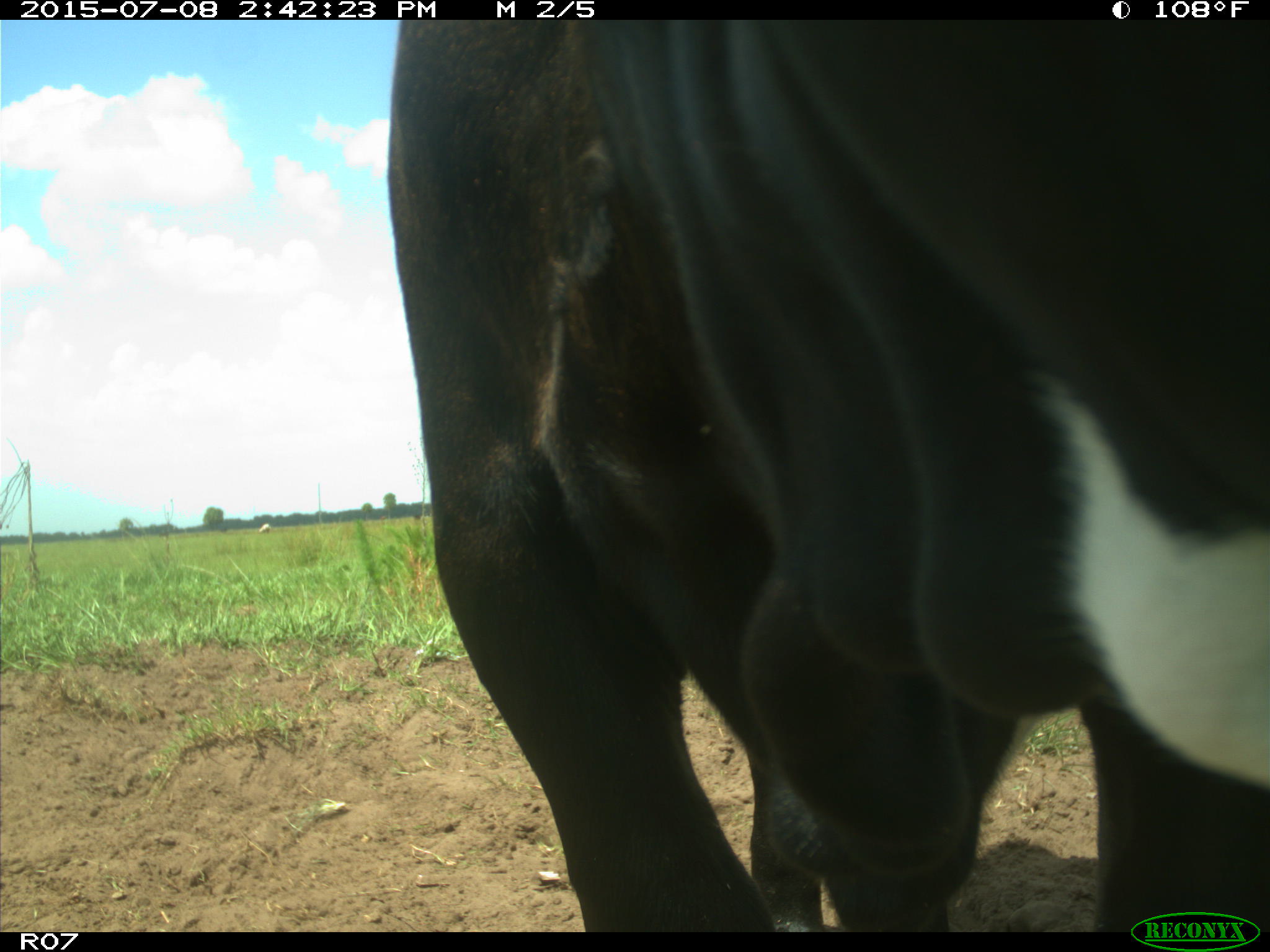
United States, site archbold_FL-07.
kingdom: Animalia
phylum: Chordata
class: Mammalia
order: Artiodactyla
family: Bovidae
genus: Bos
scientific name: Bos taurus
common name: domestic cow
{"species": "Bos taurus (domestic cow)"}